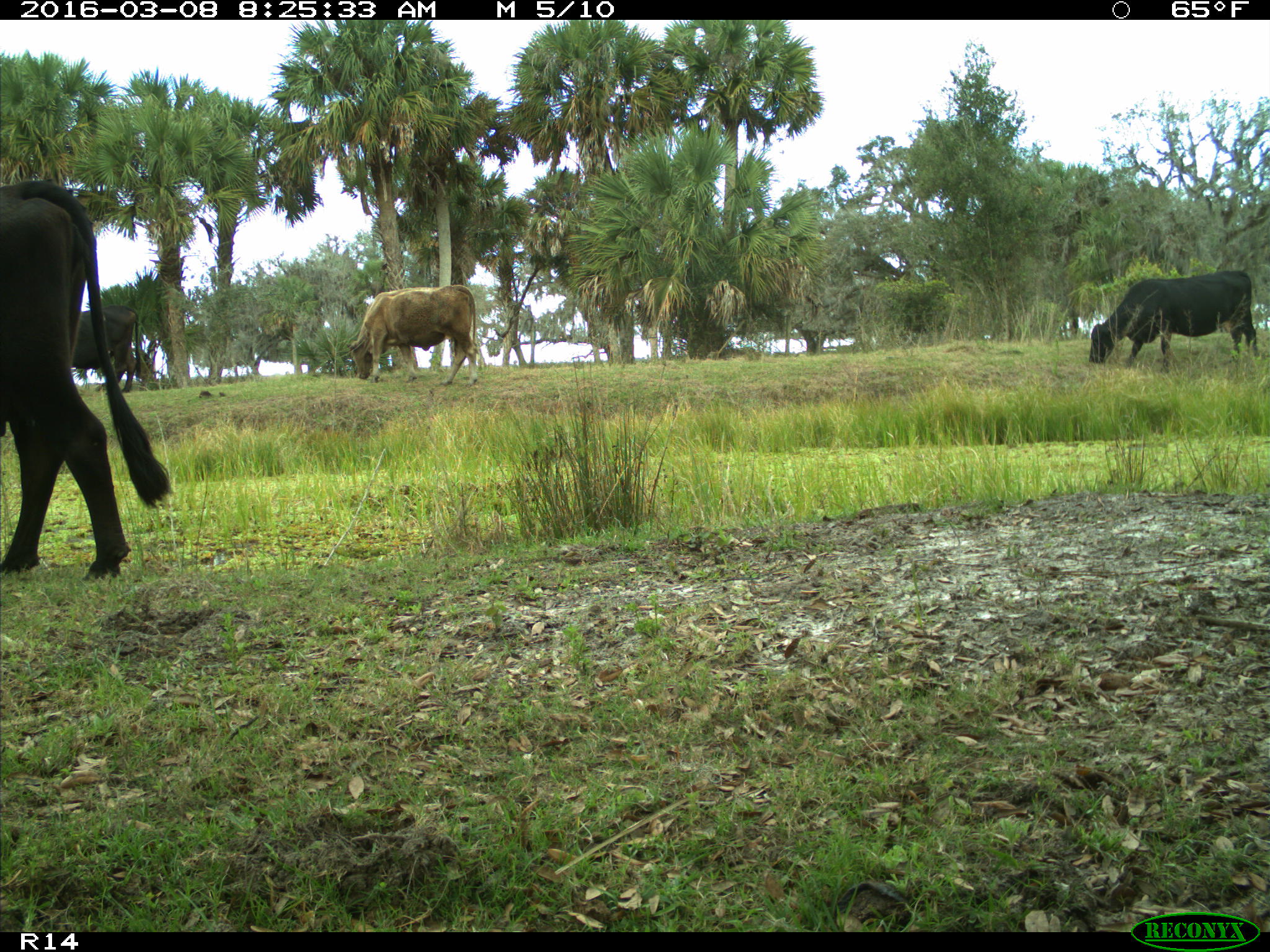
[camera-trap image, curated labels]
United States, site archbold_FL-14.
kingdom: Animalia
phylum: Chordata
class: Mammalia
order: Artiodactyla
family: Bovidae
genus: Bos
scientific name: Bos taurus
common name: domestic cow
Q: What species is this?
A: Bos taurus (domestic cow).